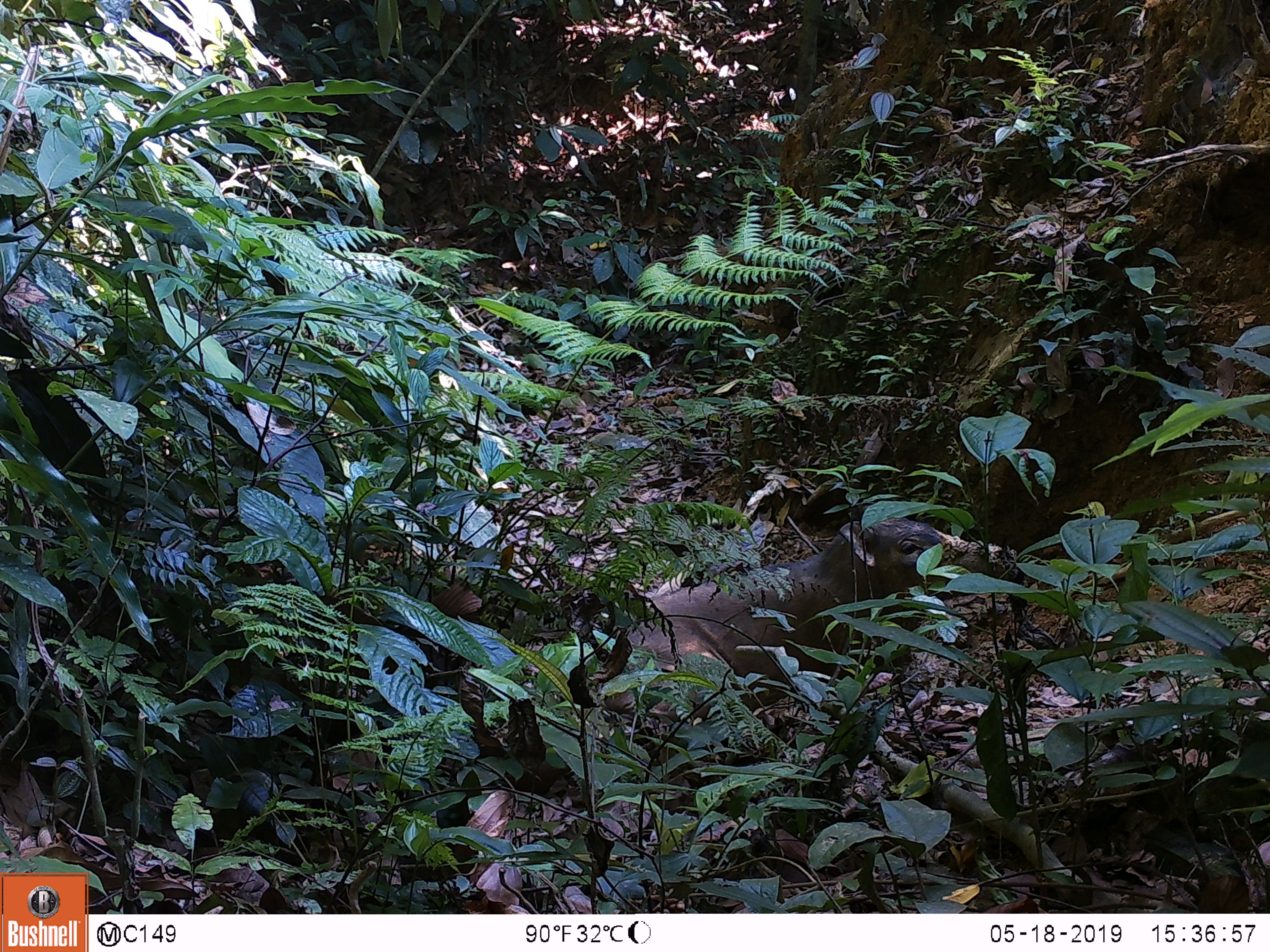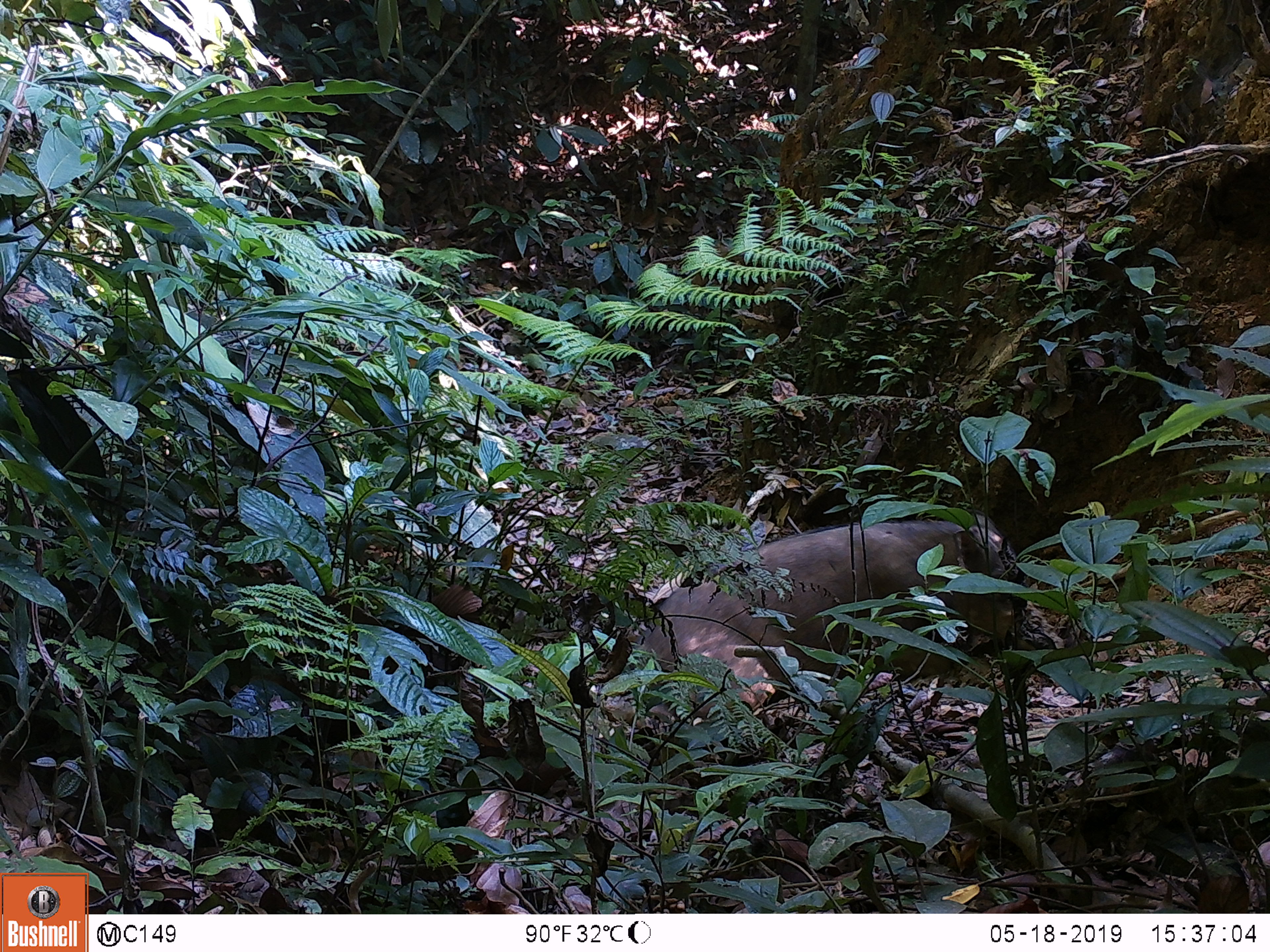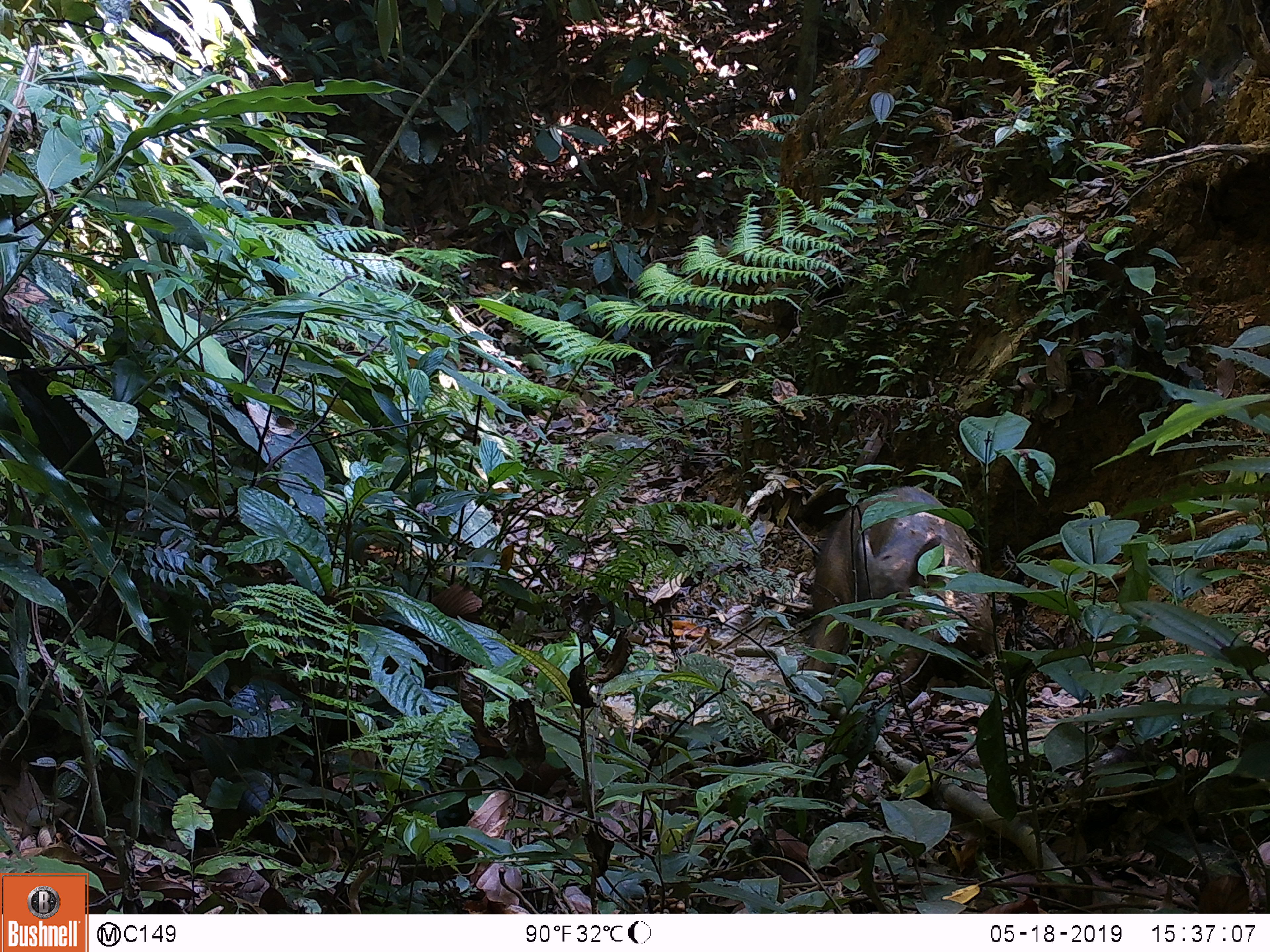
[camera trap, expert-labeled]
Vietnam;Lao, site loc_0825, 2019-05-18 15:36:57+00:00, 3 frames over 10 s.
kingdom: Animalia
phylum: Chordata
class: Mammalia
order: Artiodactyla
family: Suidae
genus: Sus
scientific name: Sus scrofa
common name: eurasian wild pig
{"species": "eurasian wild pig (Sus scrofa)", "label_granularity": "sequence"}